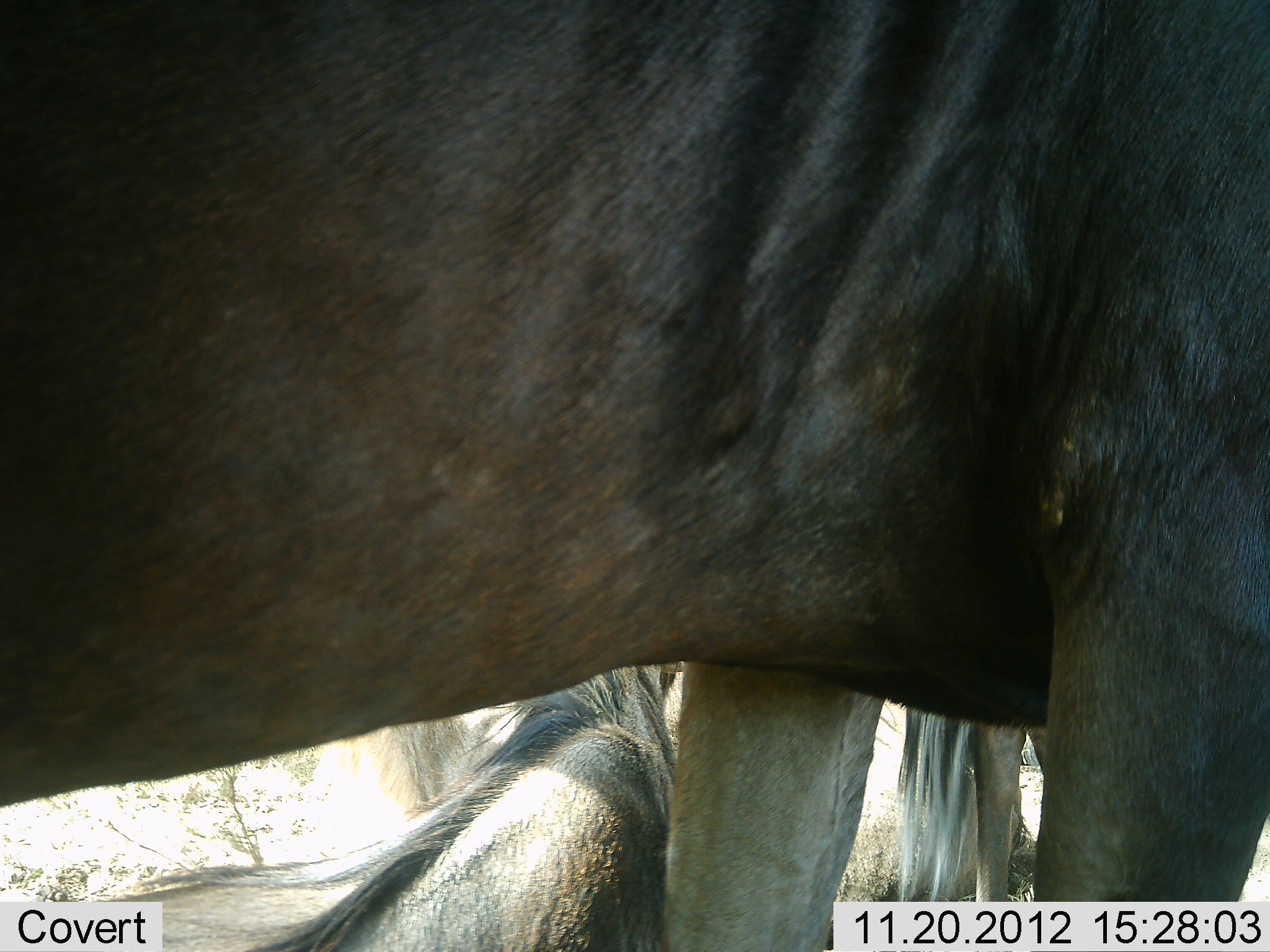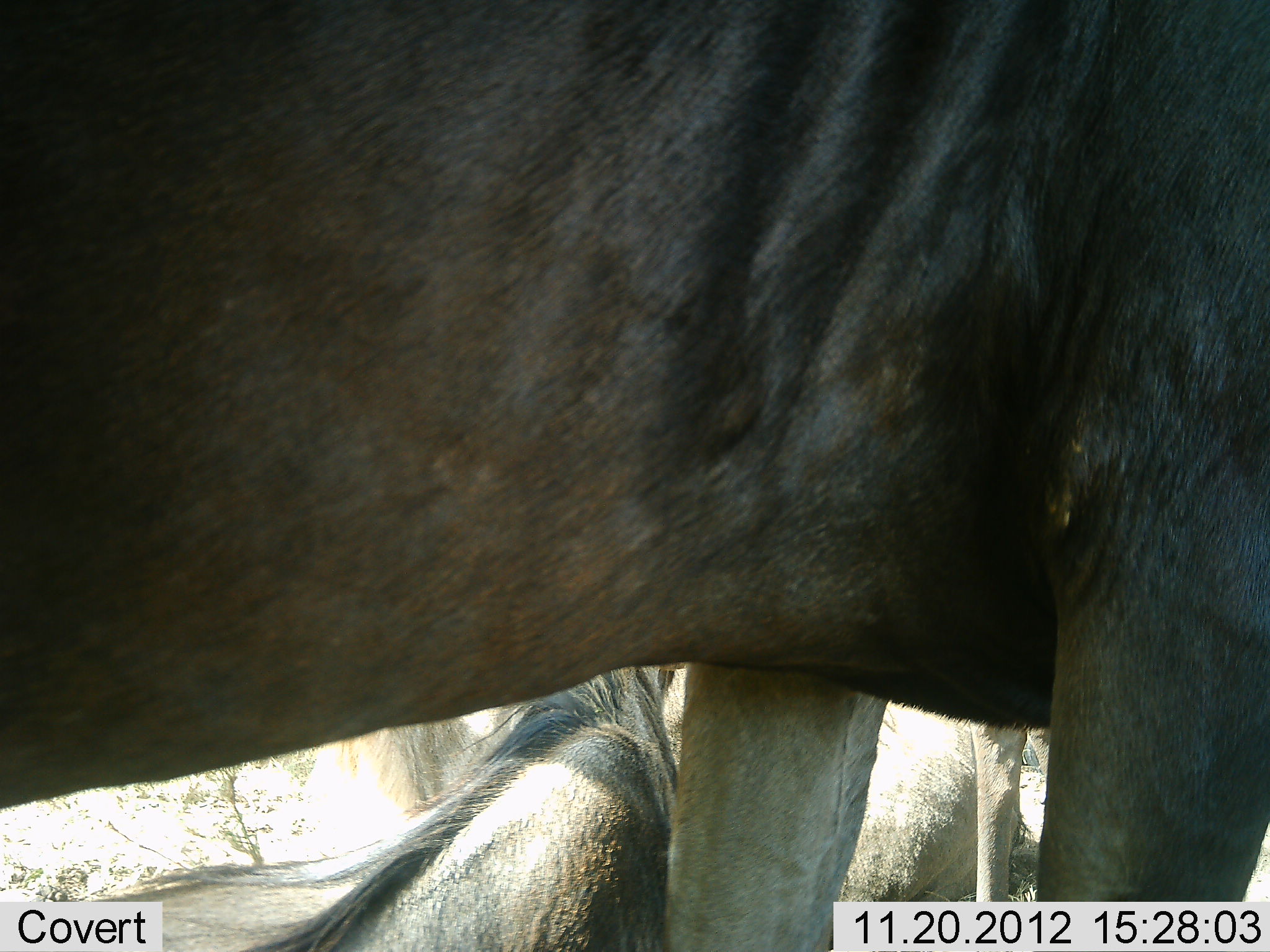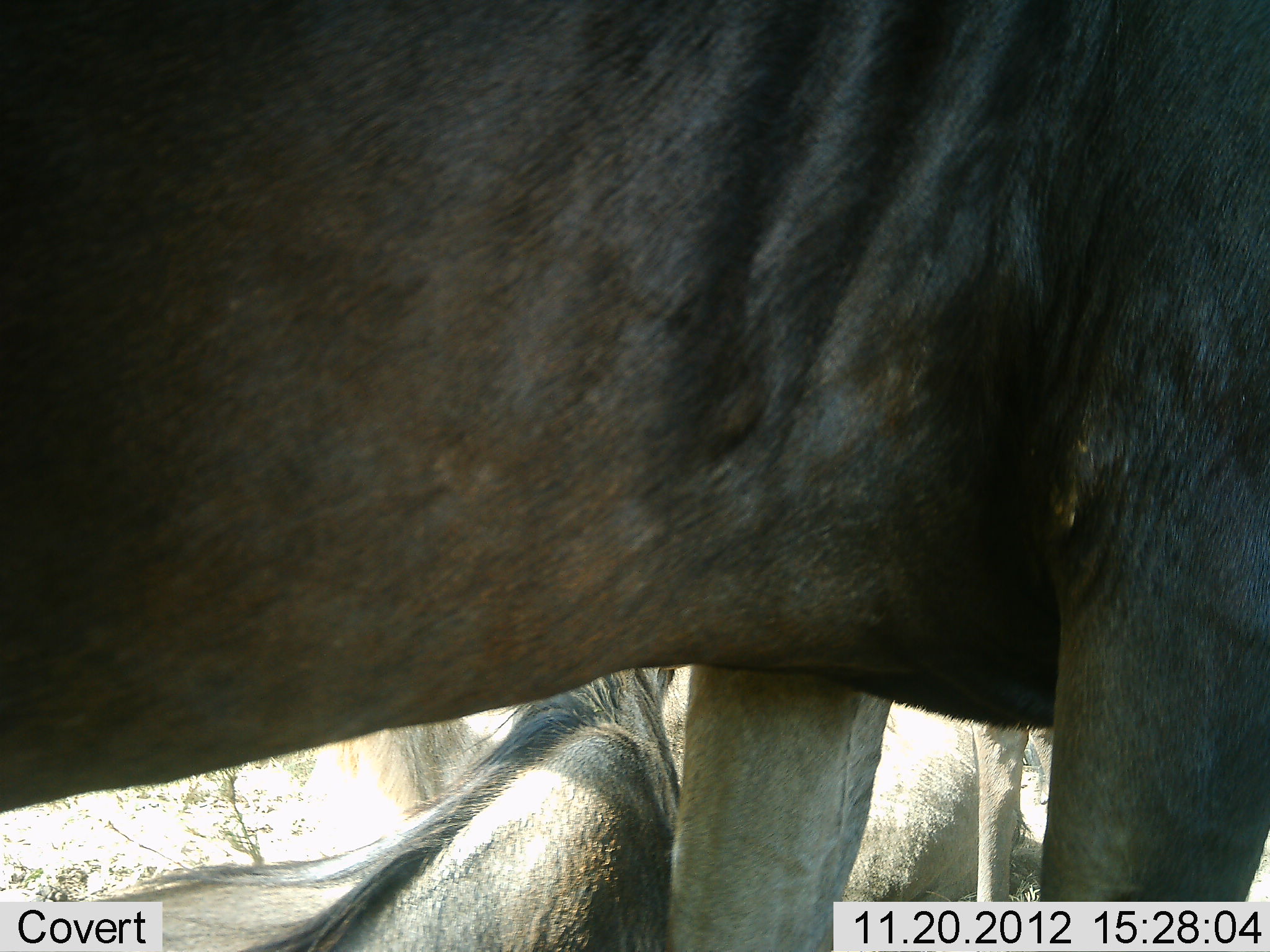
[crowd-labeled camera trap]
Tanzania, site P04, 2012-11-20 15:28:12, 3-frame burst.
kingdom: Animalia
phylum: Chordata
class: Mammalia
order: Artiodactyla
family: Bovidae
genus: Connochaetes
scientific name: Connochaetes taurinus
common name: blue wildebeest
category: wildebeest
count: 3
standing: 70%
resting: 80%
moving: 10%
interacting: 0%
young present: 0%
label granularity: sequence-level